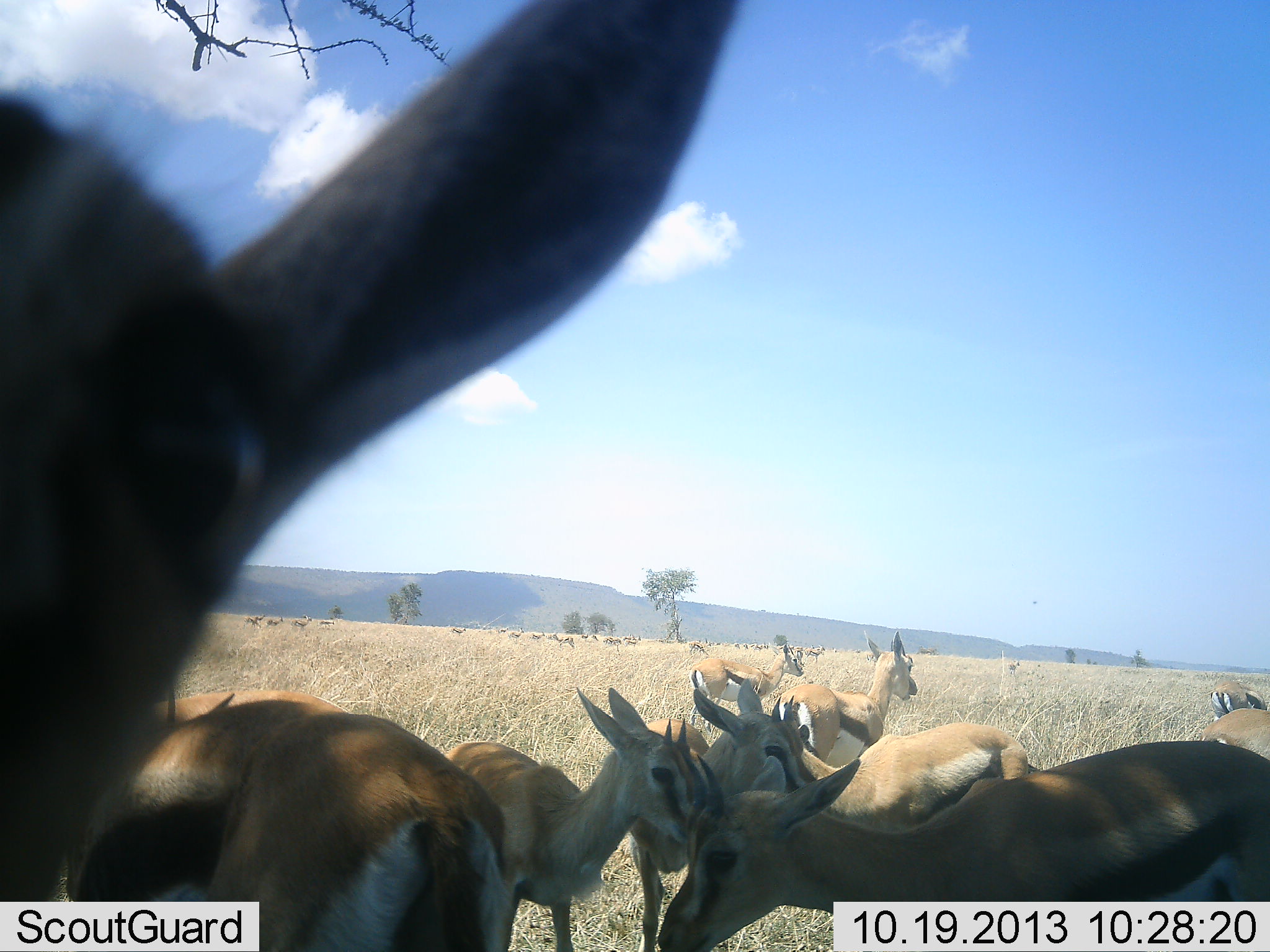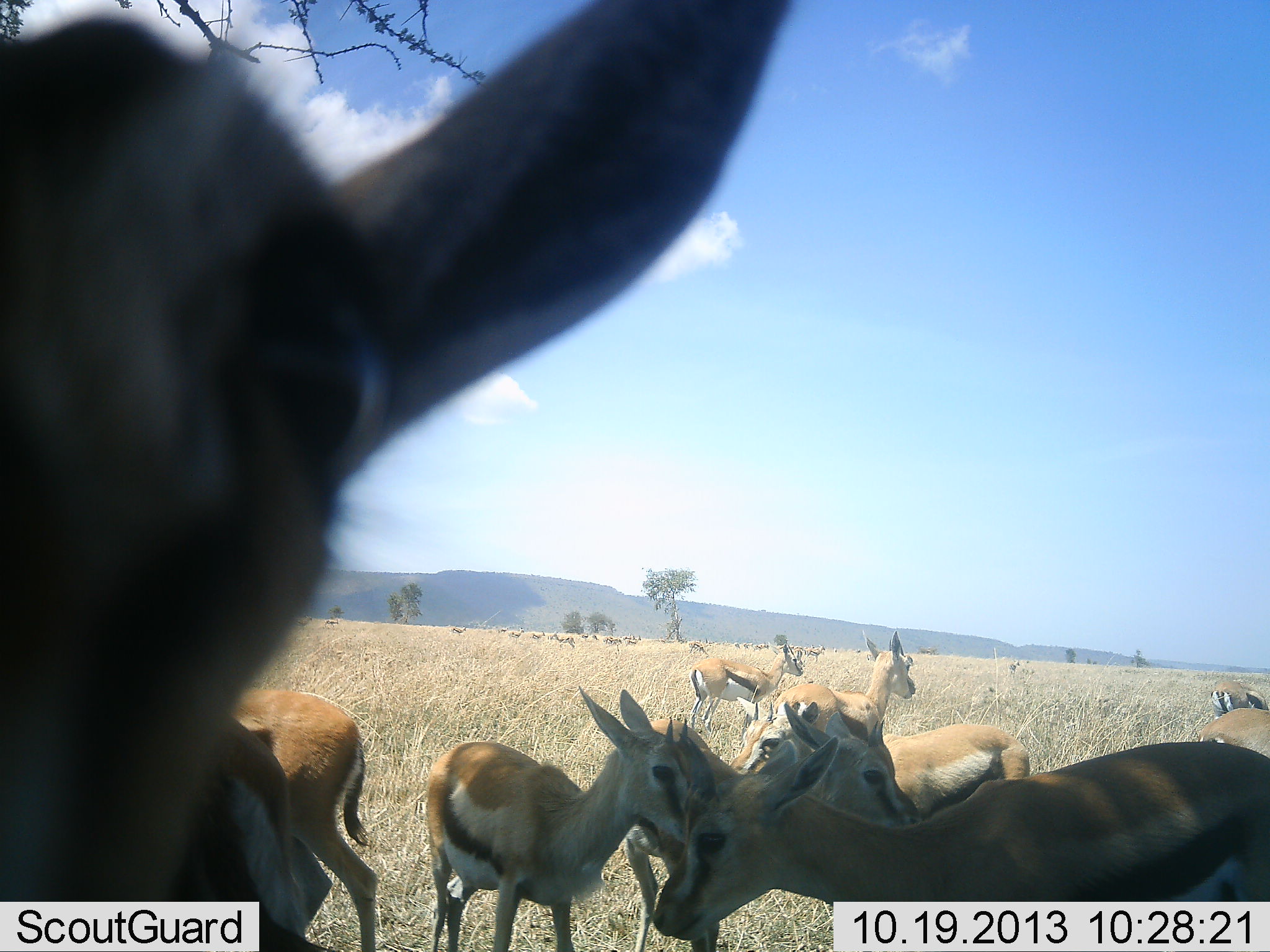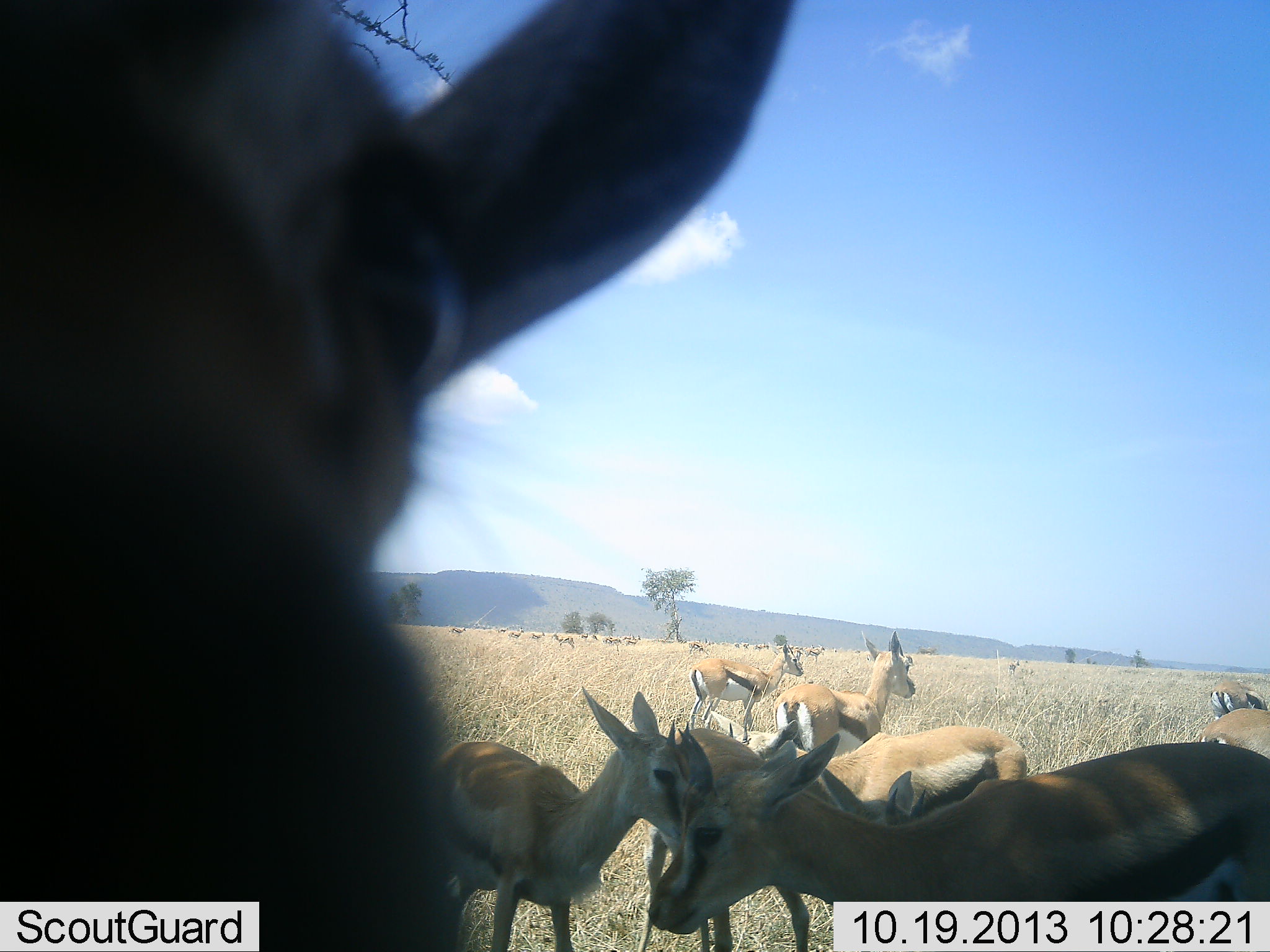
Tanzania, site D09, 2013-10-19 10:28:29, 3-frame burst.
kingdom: Animalia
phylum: Chordata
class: Mammalia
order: Artiodactyla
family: Bovidae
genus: Eudorcas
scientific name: Eudorcas thomsonii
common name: thomson's gazelle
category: gazellethomsons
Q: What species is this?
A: Gazellethomsons (thomson's gazelle) (Eudorcas thomsonii).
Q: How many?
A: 11-50.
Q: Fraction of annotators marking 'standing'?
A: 95%.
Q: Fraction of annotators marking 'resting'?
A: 14%.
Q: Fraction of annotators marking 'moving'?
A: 27%.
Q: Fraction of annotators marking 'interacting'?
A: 36%.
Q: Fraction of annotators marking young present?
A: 14%.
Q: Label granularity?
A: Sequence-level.